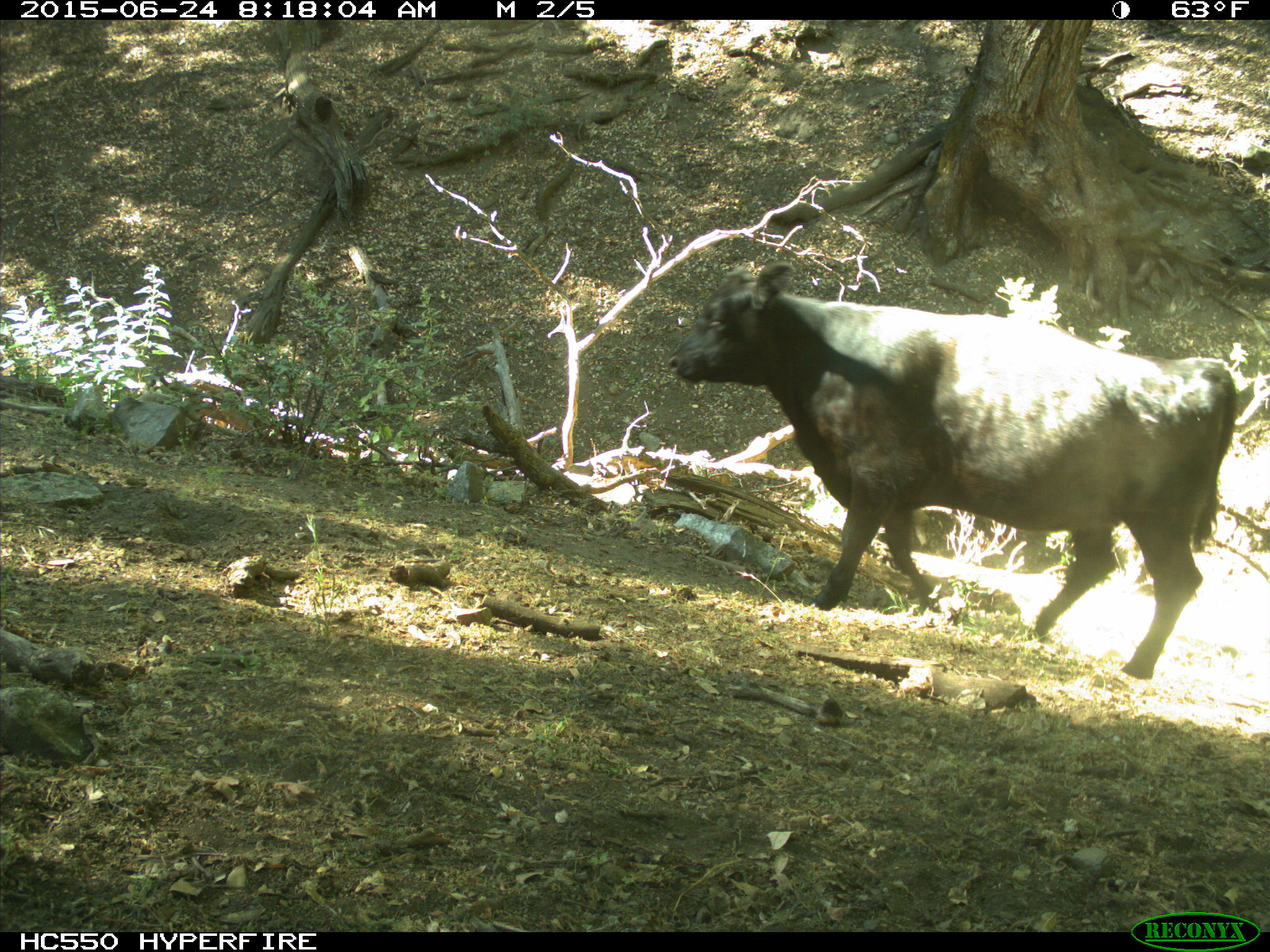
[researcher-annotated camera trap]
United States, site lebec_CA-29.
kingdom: Animalia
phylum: Chordata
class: Mammalia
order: Artiodactyla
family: Bovidae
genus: Bos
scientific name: Bos taurus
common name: domestic cow